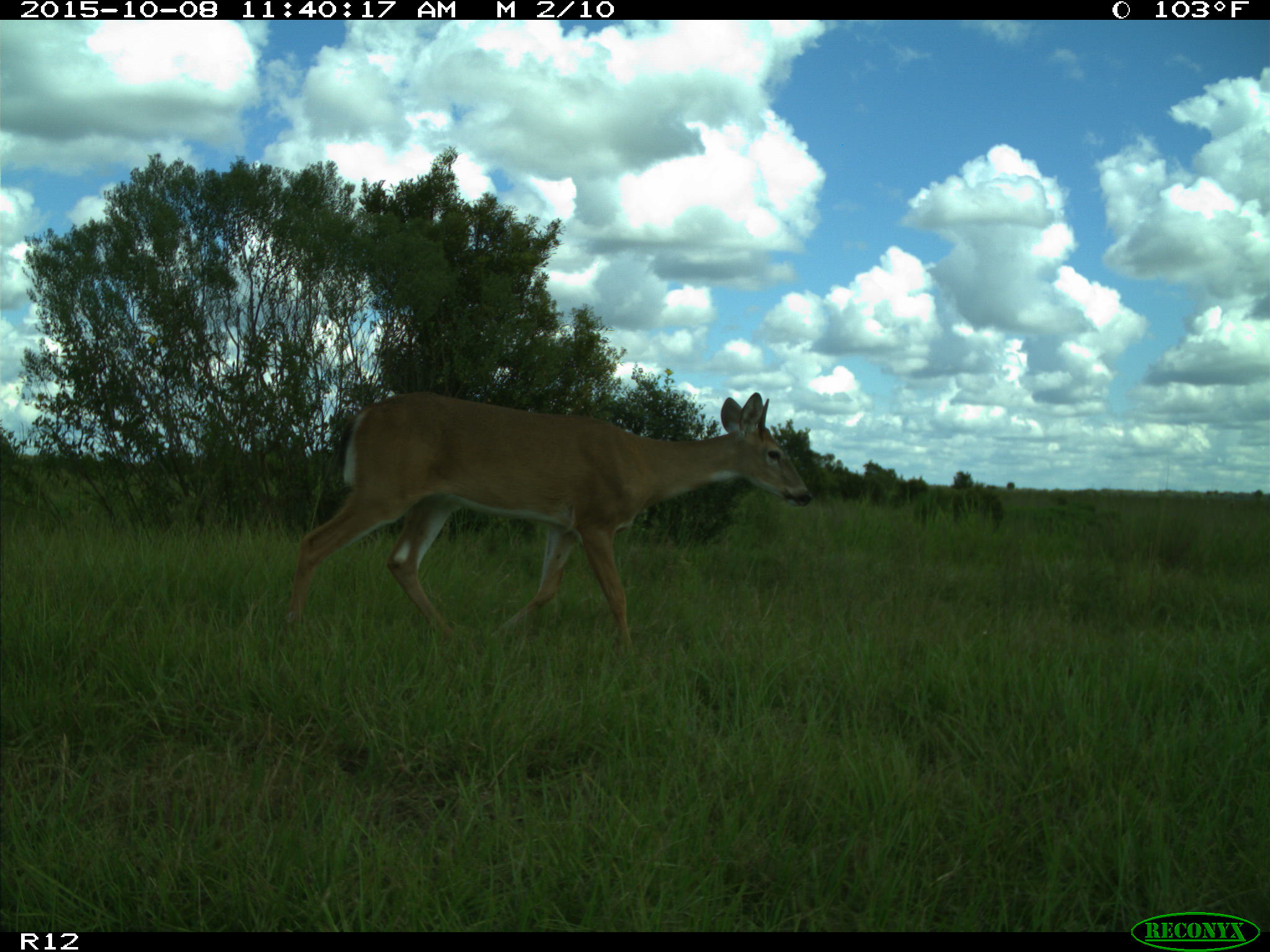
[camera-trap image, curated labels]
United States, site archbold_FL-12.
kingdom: Animalia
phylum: Chordata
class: Mammalia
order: Artiodactyla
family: Cervidae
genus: Odocoileus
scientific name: Odocoileus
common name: deer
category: unidentified deer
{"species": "unidentified deer (deer) (Odocoileus)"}